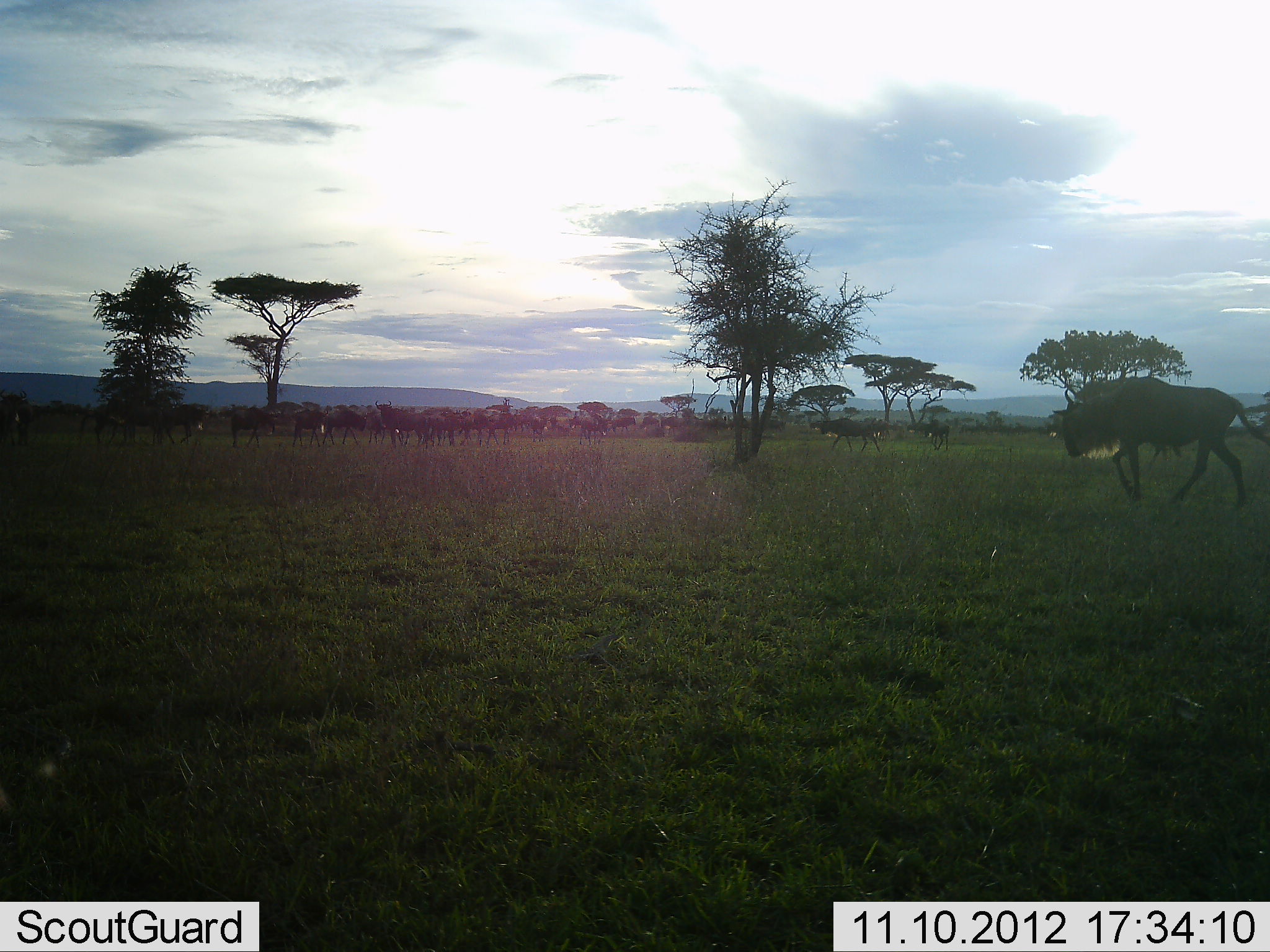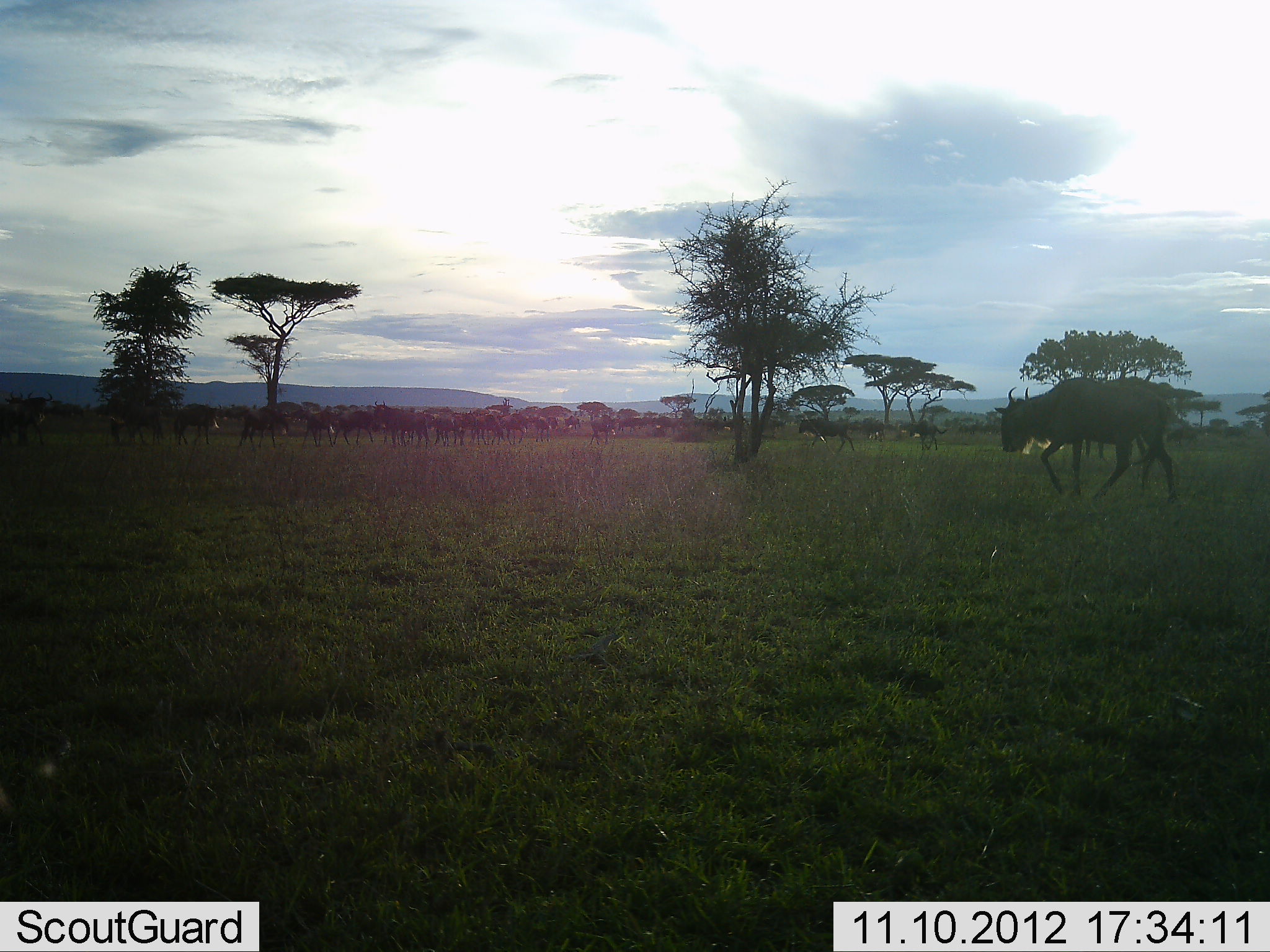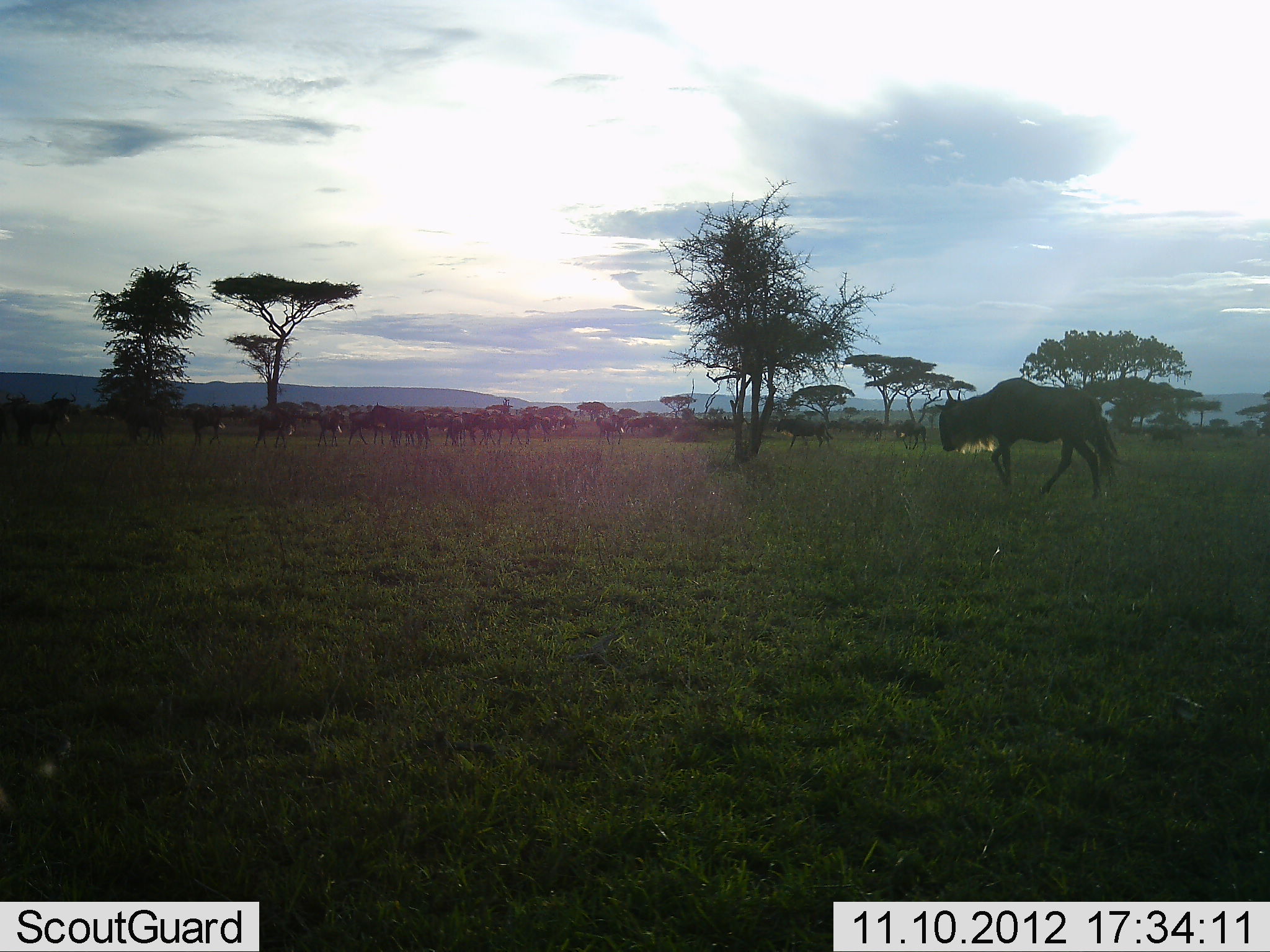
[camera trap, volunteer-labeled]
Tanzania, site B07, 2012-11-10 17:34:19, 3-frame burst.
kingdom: Animalia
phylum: Chordata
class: Mammalia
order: Artiodactyla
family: Bovidae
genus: Connochaetes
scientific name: Connochaetes taurinus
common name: blue wildebeest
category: wildebeest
Wildebeest (blue wildebeest) (Connochaetes taurinus), count 11-50. Behavior (volunteer vote fractions): standing 30%, resting 10%, moving 80%, interacting 10%. Young present (vote fraction): 10%. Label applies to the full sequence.